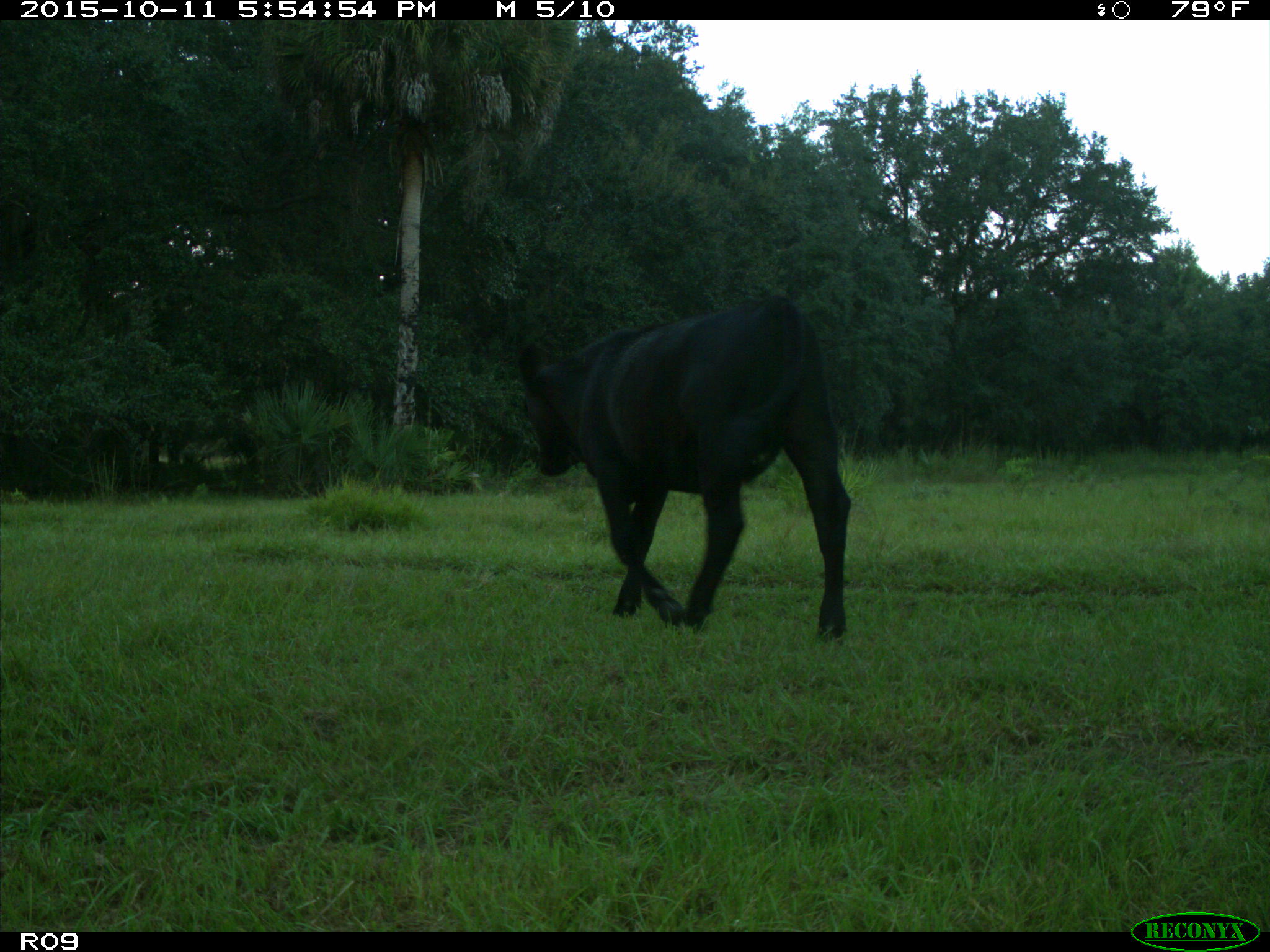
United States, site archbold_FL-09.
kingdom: Animalia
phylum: Chordata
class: Mammalia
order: Artiodactyla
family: Bovidae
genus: Bos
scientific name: Bos taurus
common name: domestic cow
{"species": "Bos taurus (domestic cow)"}